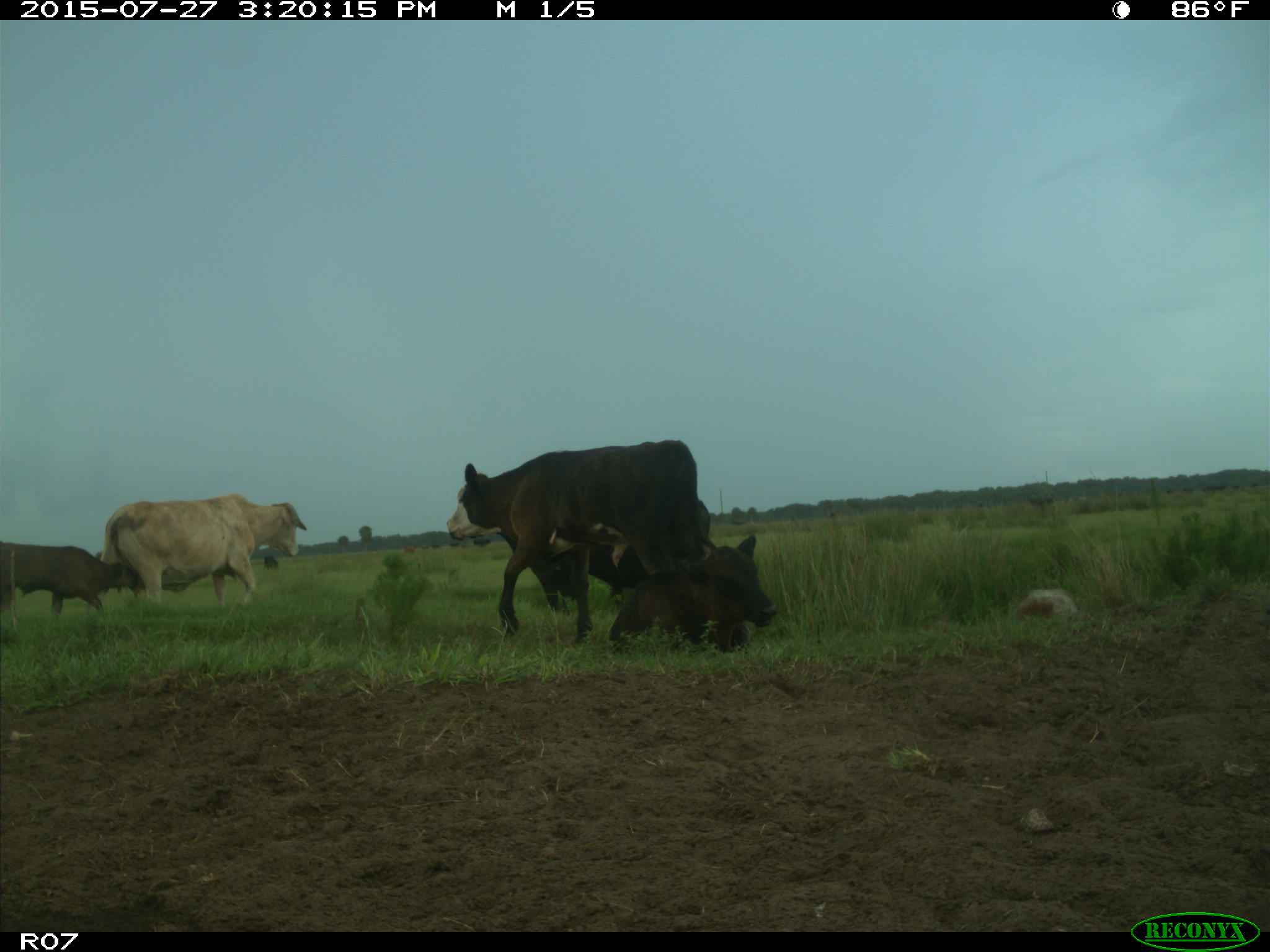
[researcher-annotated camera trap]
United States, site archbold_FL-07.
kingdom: Animalia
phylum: Chordata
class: Mammalia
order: Artiodactyla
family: Bovidae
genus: Bos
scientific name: Bos taurus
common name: domestic cow